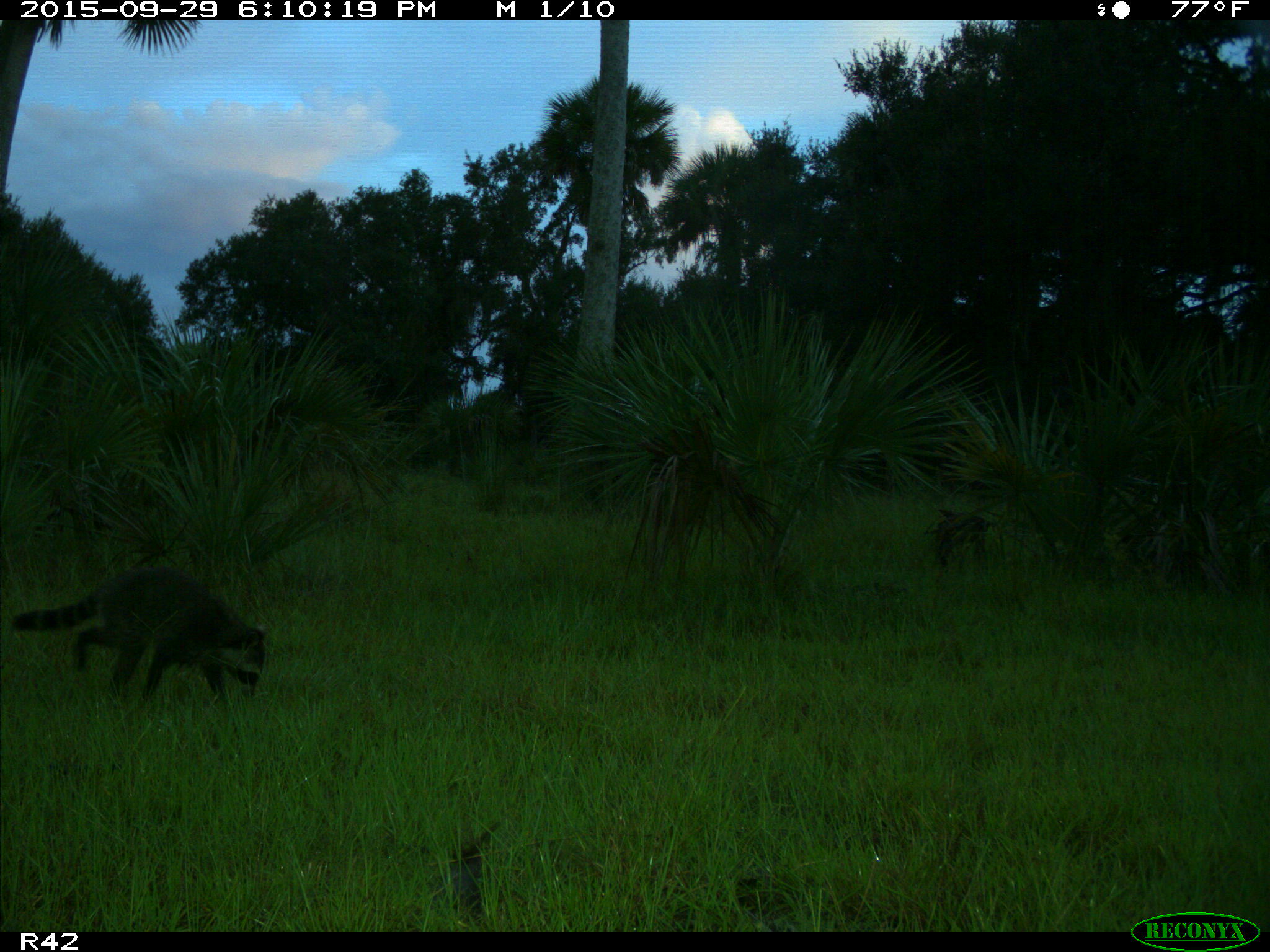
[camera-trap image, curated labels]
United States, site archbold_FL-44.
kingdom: Animalia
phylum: Chordata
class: Mammalia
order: Carnivora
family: Procyonidae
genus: Procyon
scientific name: Procyon lotor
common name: common raccoon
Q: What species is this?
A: Procyon lotor (common raccoon).